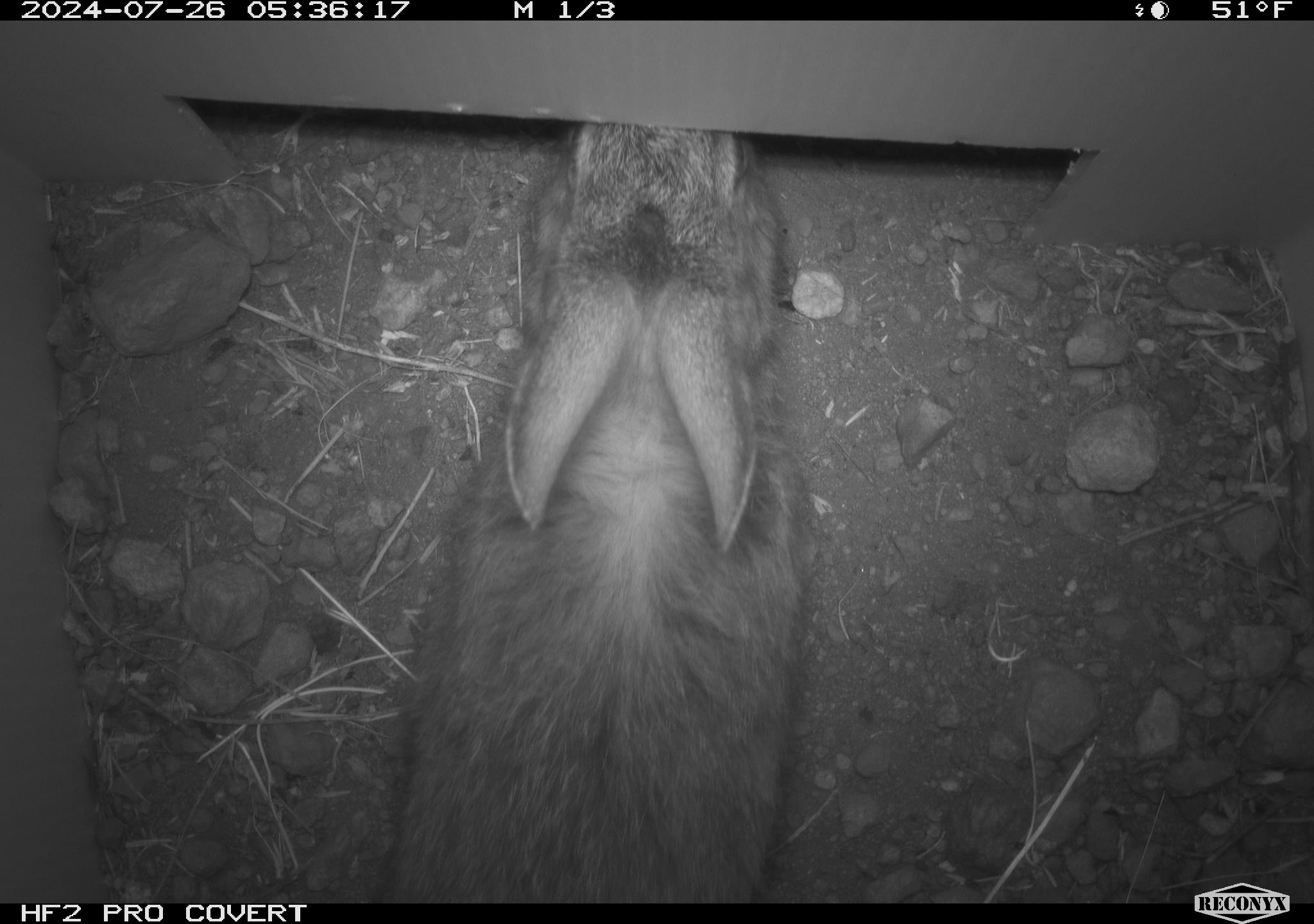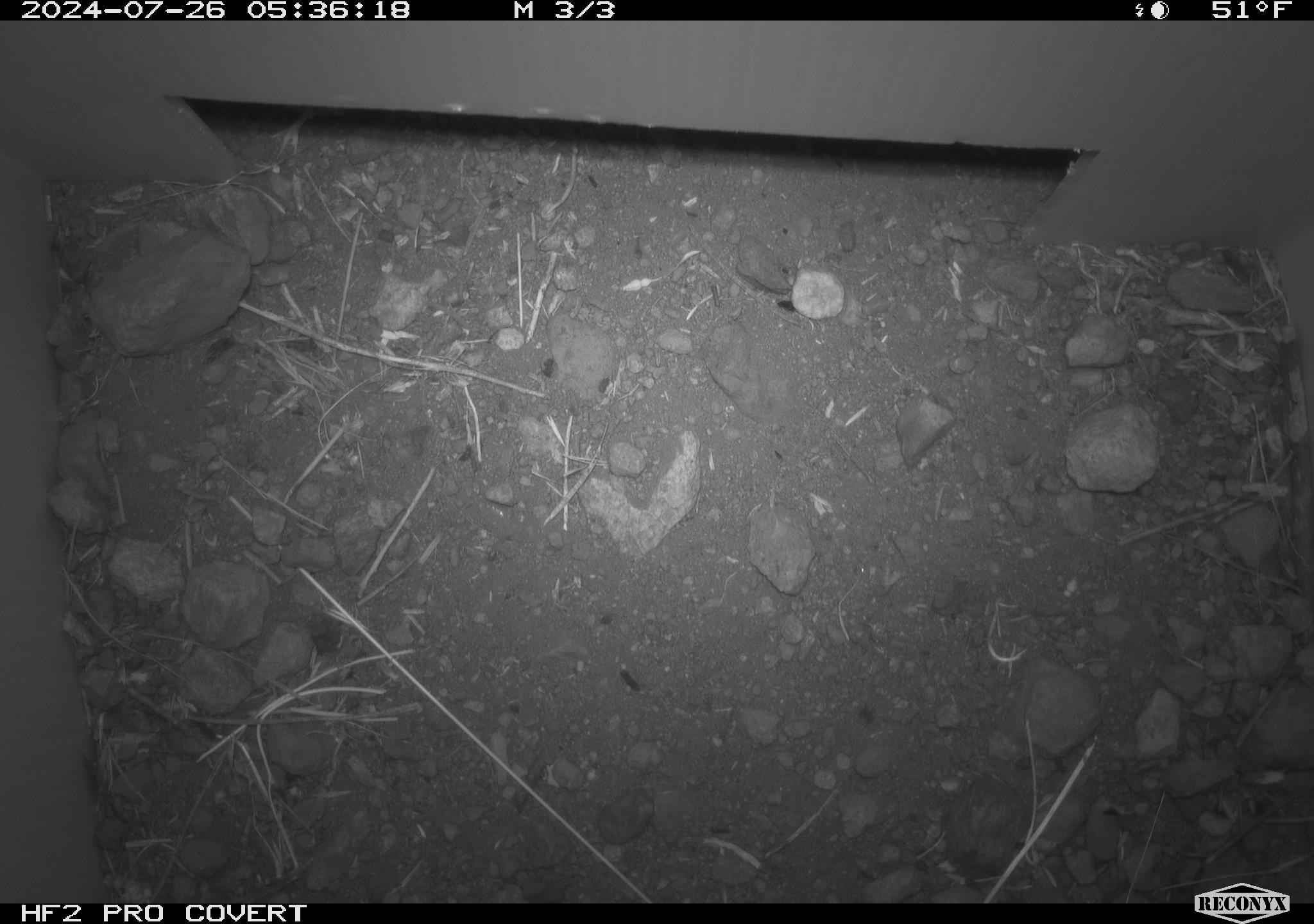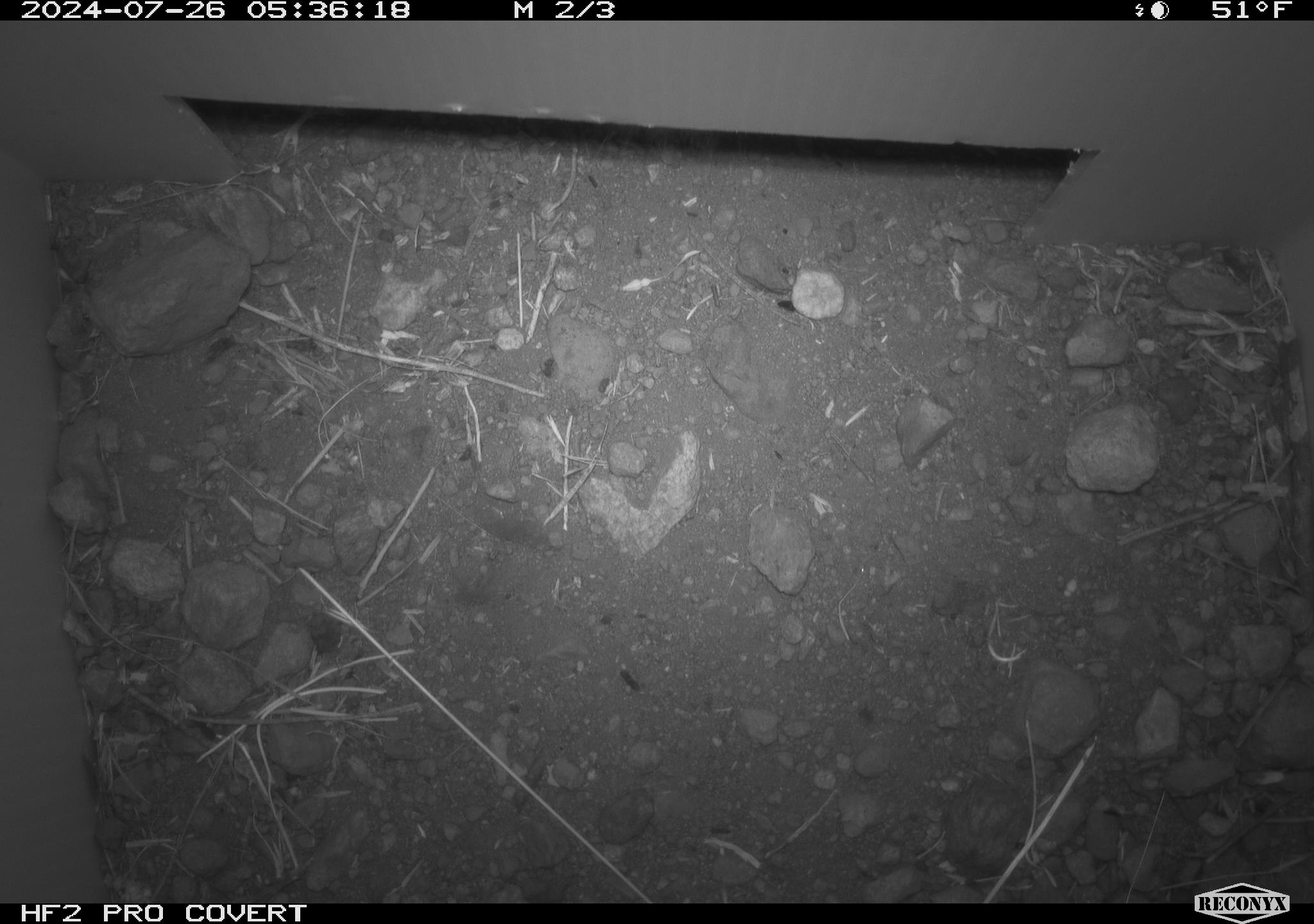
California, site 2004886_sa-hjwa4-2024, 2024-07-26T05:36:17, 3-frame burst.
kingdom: Animalia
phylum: Chordata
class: Mammalia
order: Lagomorpha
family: Leporidae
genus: Sylvilagus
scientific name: Sylvilagus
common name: cottontail rabbits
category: sylvilagus species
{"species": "sylvilagus species (cottontail rabbits) (Sylvilagus)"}